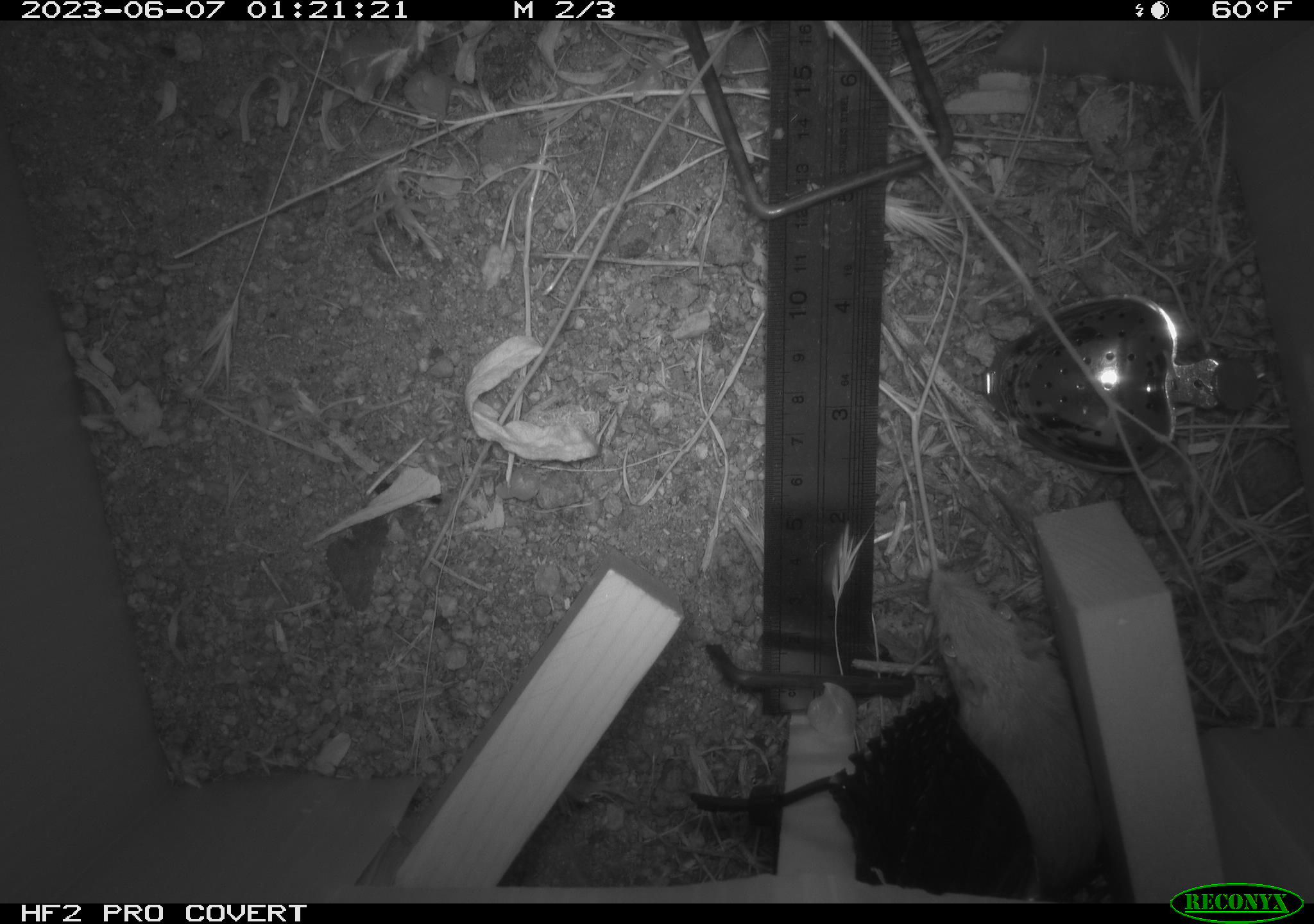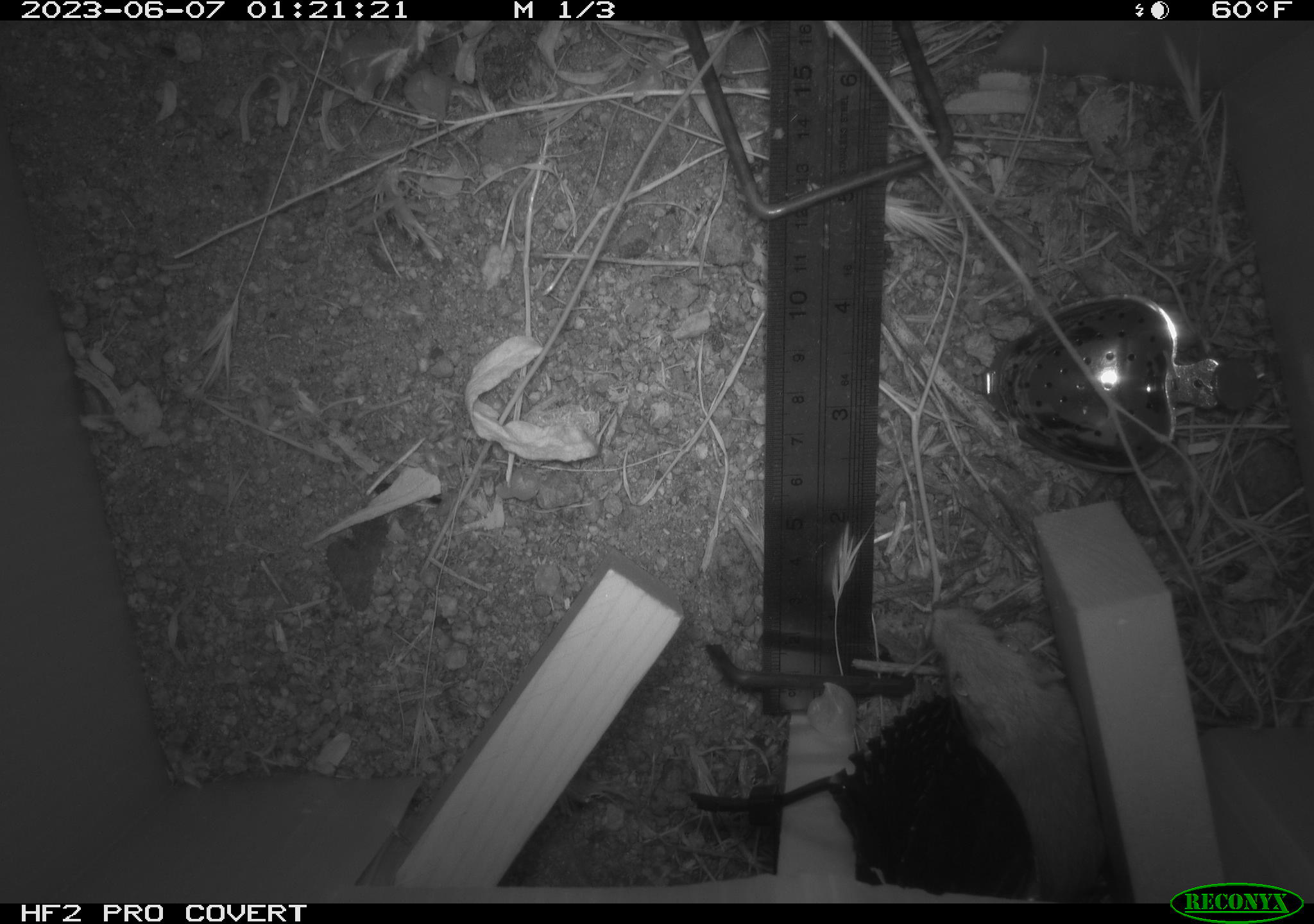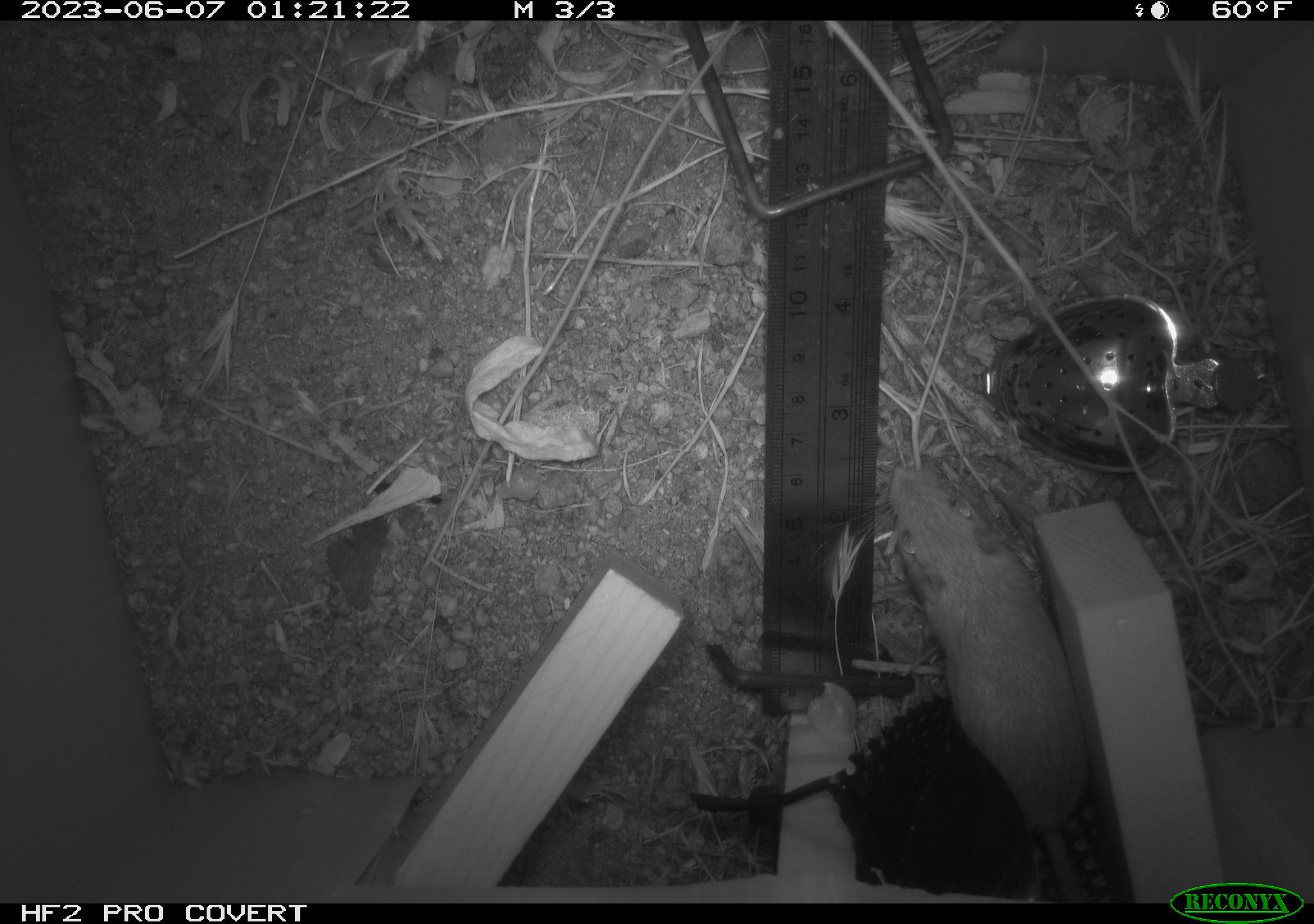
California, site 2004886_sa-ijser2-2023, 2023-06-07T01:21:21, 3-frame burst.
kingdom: Animalia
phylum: Chordata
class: Mammalia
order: Rodentia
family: Heteromyidae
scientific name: Heteromyidae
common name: kangaroo rats and pocket mice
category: heteromyidae family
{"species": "heteromyidae family (kangaroo rats and pocket mice) (Heteromyidae)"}